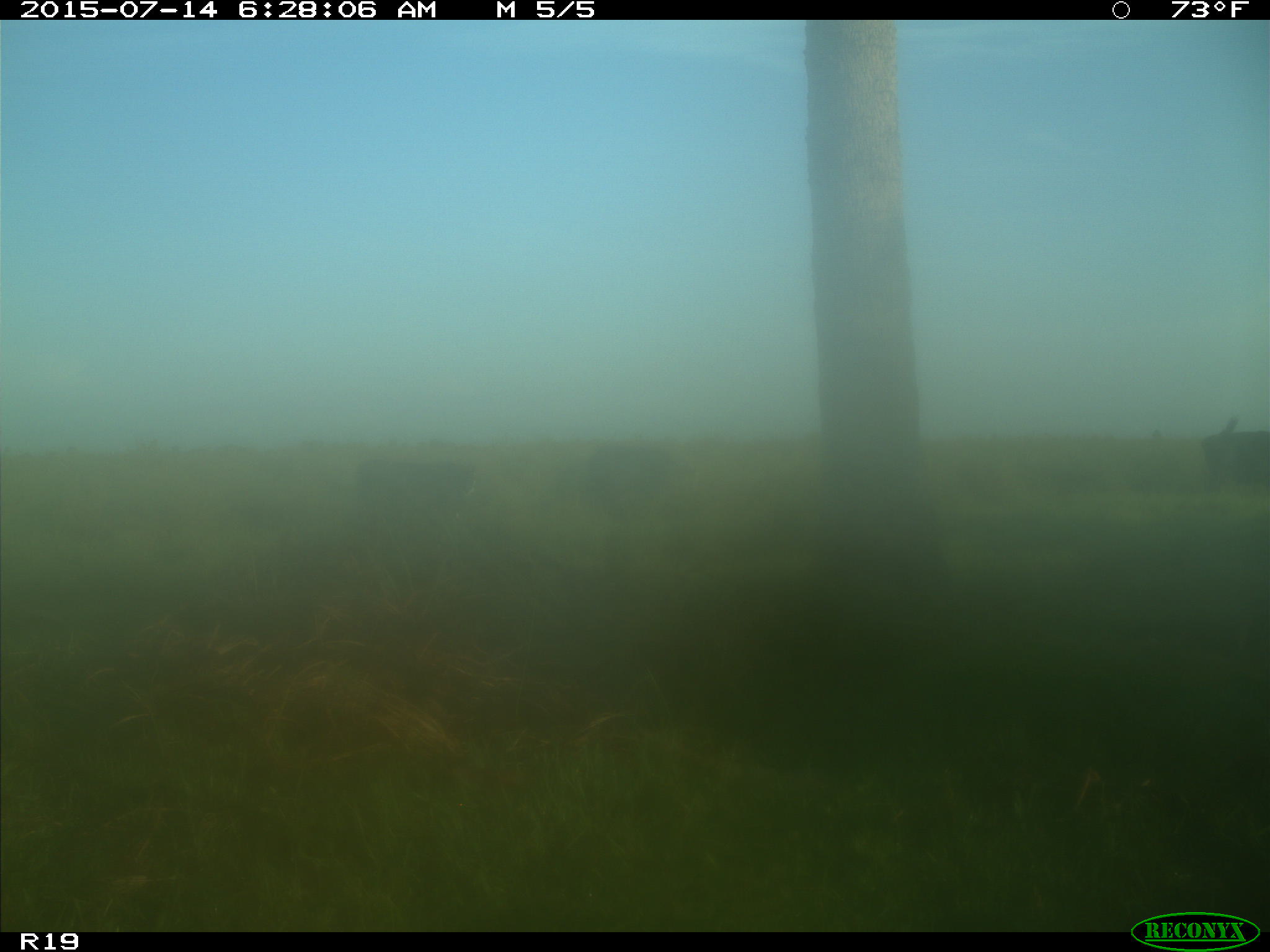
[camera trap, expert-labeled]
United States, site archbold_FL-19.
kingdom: Animalia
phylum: Chordata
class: Mammalia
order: Artiodactyla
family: Bovidae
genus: Bos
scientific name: Bos taurus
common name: domestic cow